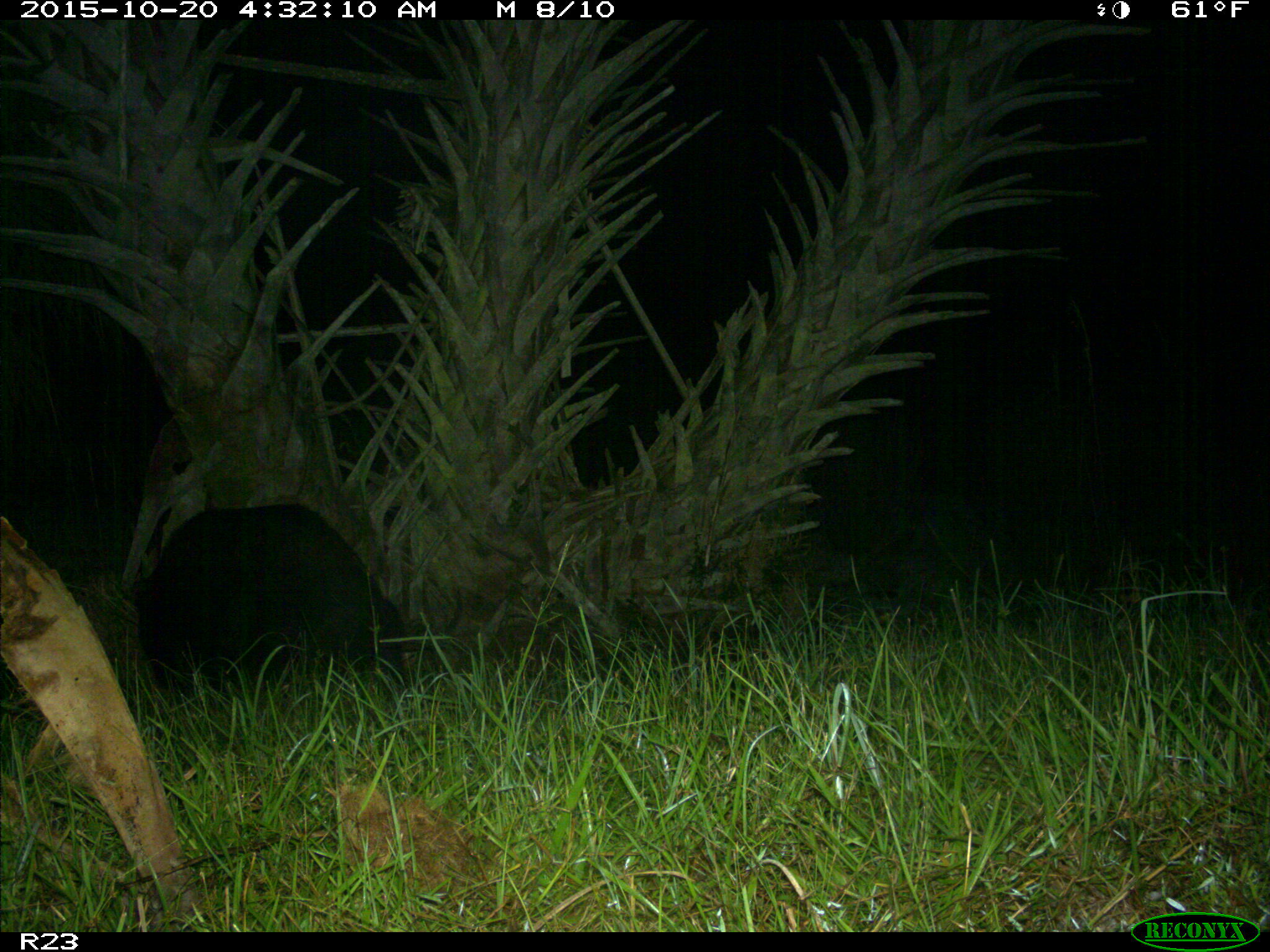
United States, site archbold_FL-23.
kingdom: Animalia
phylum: Chordata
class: Mammalia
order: Artiodactyla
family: Suidae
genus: Sus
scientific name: Sus scrofa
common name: wild boar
Sus scrofa (wild boar).